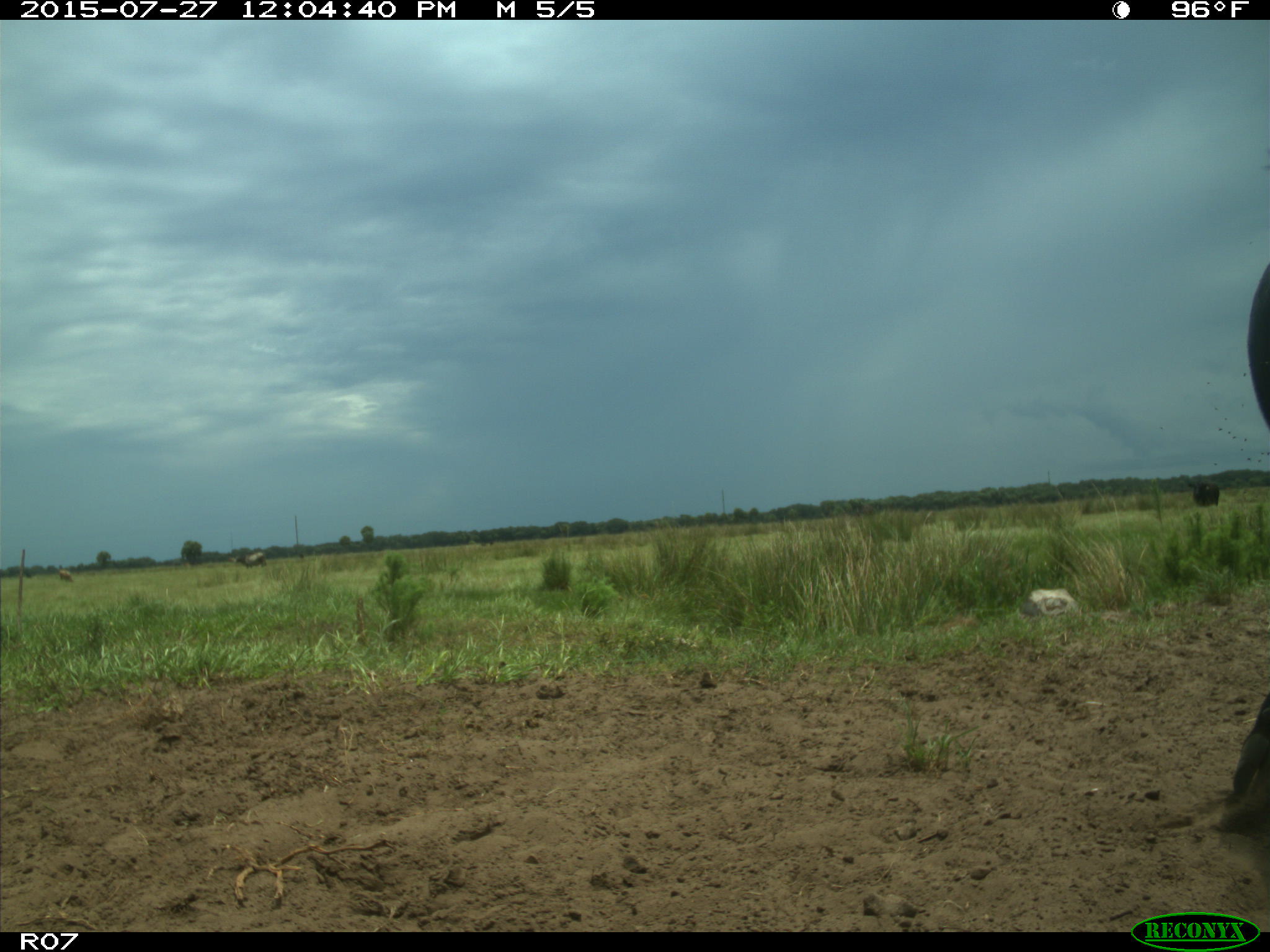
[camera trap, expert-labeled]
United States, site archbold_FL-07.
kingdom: Animalia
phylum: Chordata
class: Mammalia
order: Artiodactyla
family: Bovidae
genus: Bos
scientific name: Bos taurus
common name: domestic cow